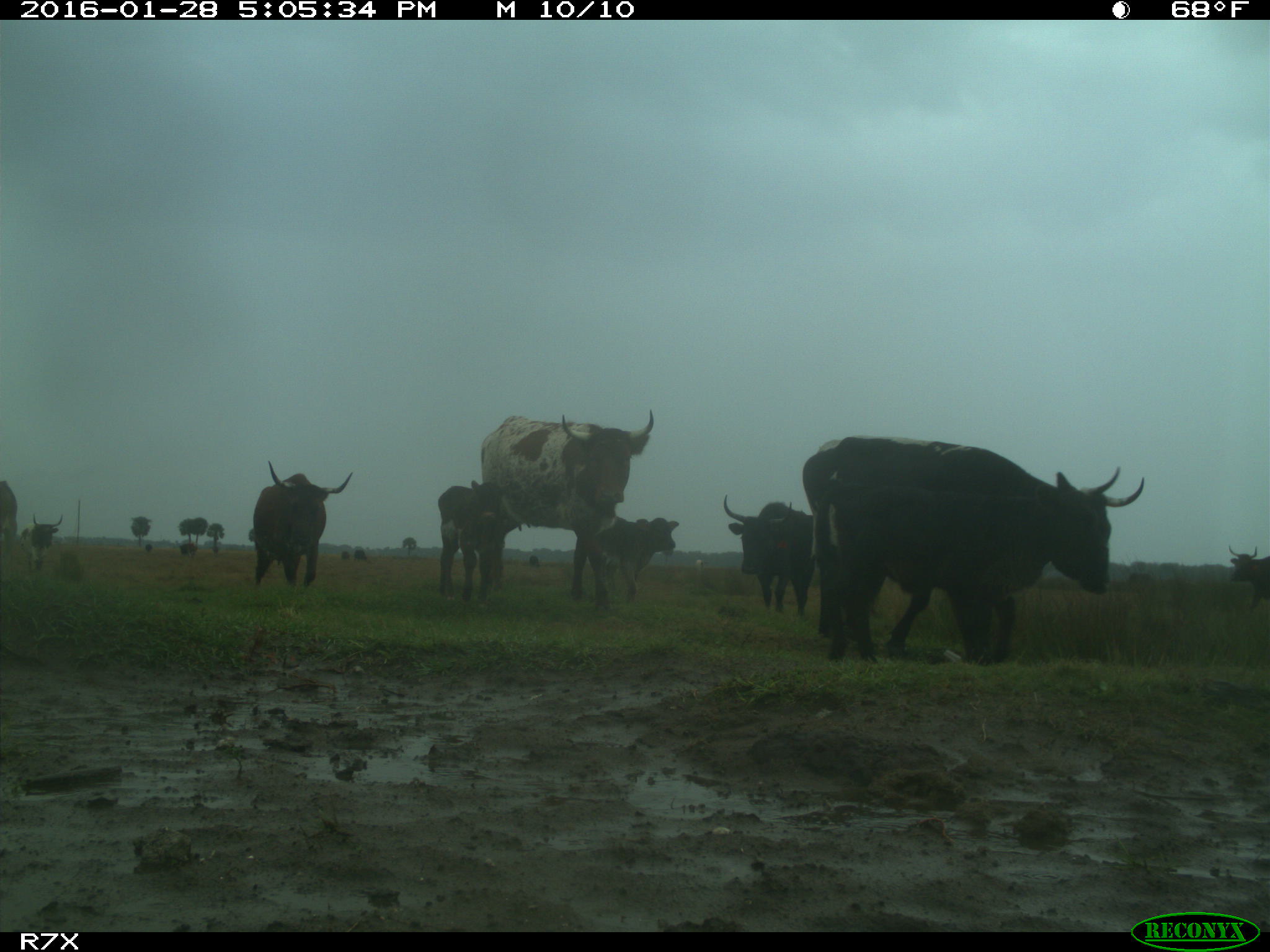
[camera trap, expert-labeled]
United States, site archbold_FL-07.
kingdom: Animalia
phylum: Chordata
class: Mammalia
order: Artiodactyla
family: Bovidae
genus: Bos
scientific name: Bos taurus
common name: domestic cow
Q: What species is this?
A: Bos taurus (domestic cow).